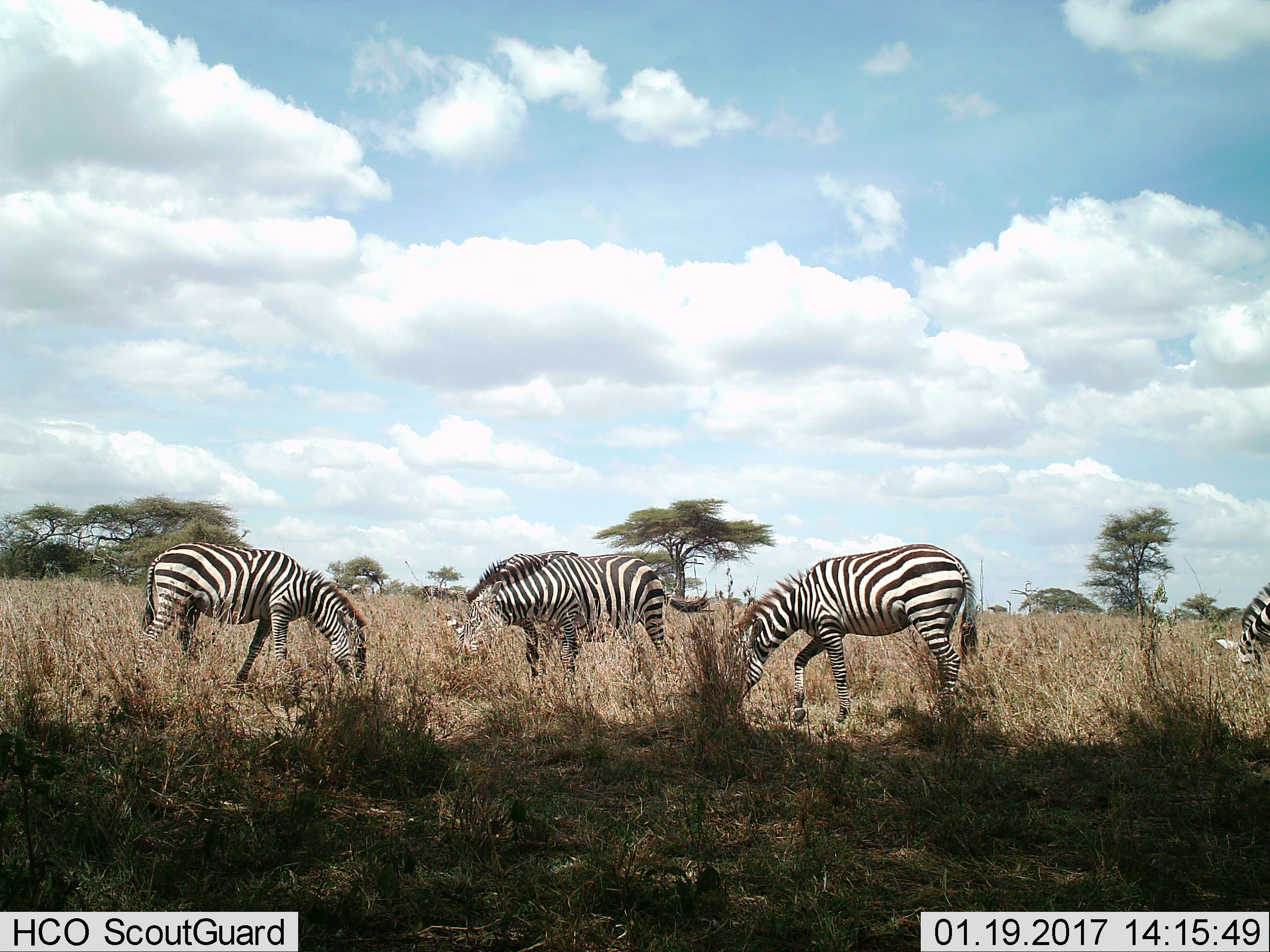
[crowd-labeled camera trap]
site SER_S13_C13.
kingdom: Animalia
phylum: Chordata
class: Mammalia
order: Perissodactyla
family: Equidae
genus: Equus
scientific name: Equus quagga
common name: plains zebra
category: zebraplains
Zebraplains (plains zebra) (Equus quagga), count 5. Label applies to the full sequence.